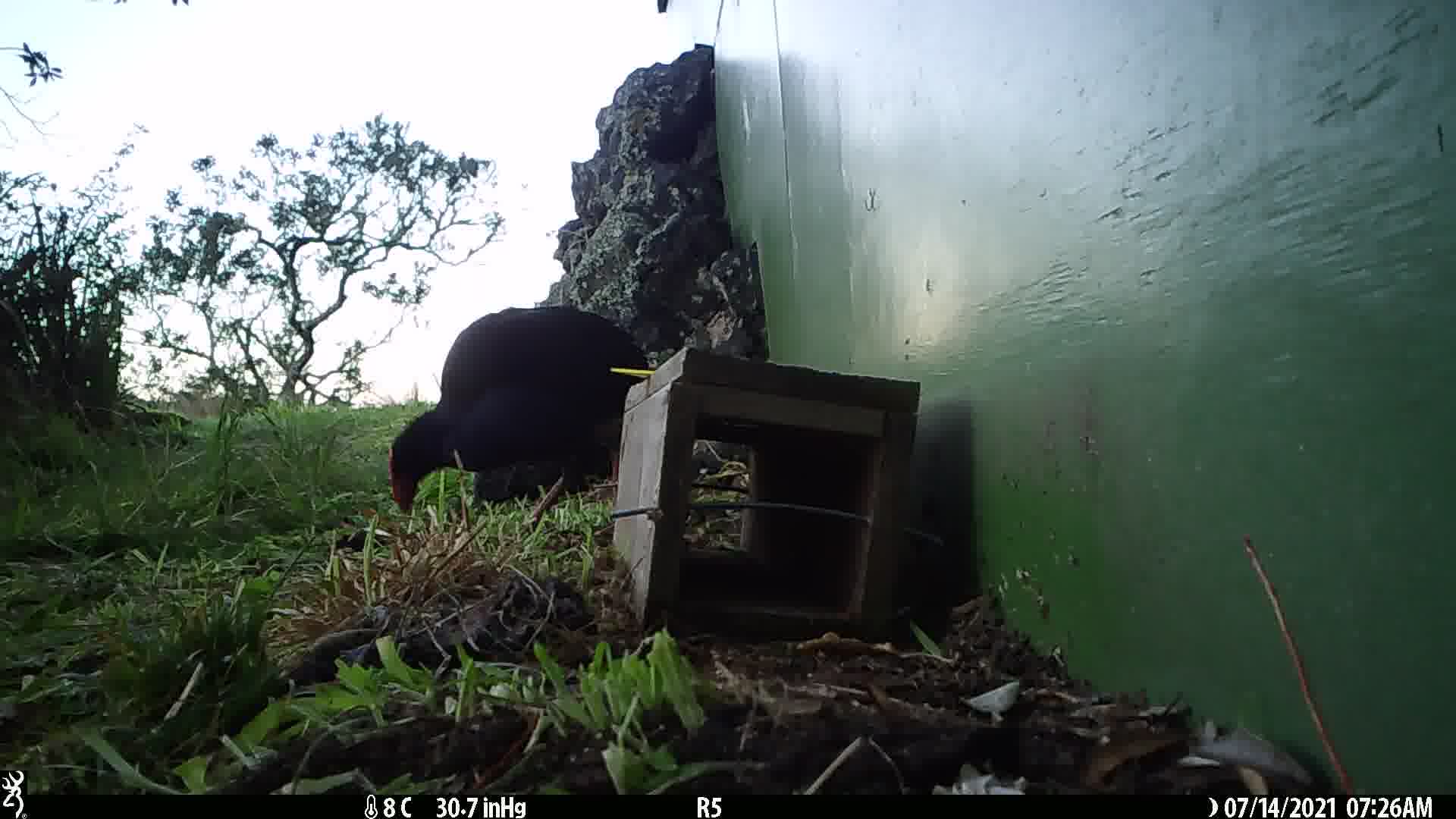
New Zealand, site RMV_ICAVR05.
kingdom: Animalia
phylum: Chordata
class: Aves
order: Gruiformes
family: Rallidae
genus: Porphyrio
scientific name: Porphyrio melanotus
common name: australasian swamphen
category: pukeko